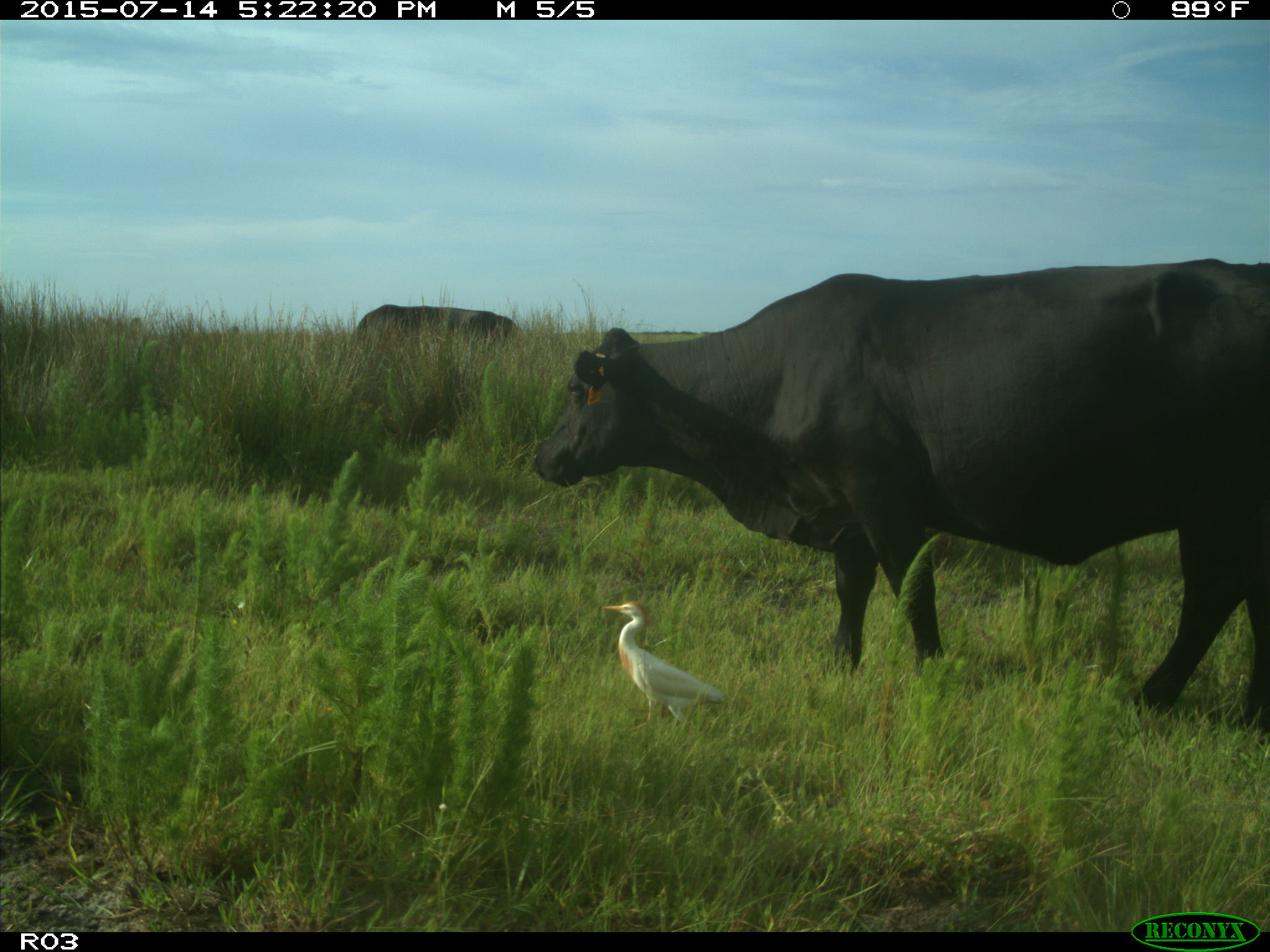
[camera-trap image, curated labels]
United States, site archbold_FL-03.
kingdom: Animalia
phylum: Chordata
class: Mammalia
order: Artiodactyla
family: Bovidae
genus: Bos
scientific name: Bos taurus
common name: domestic cow